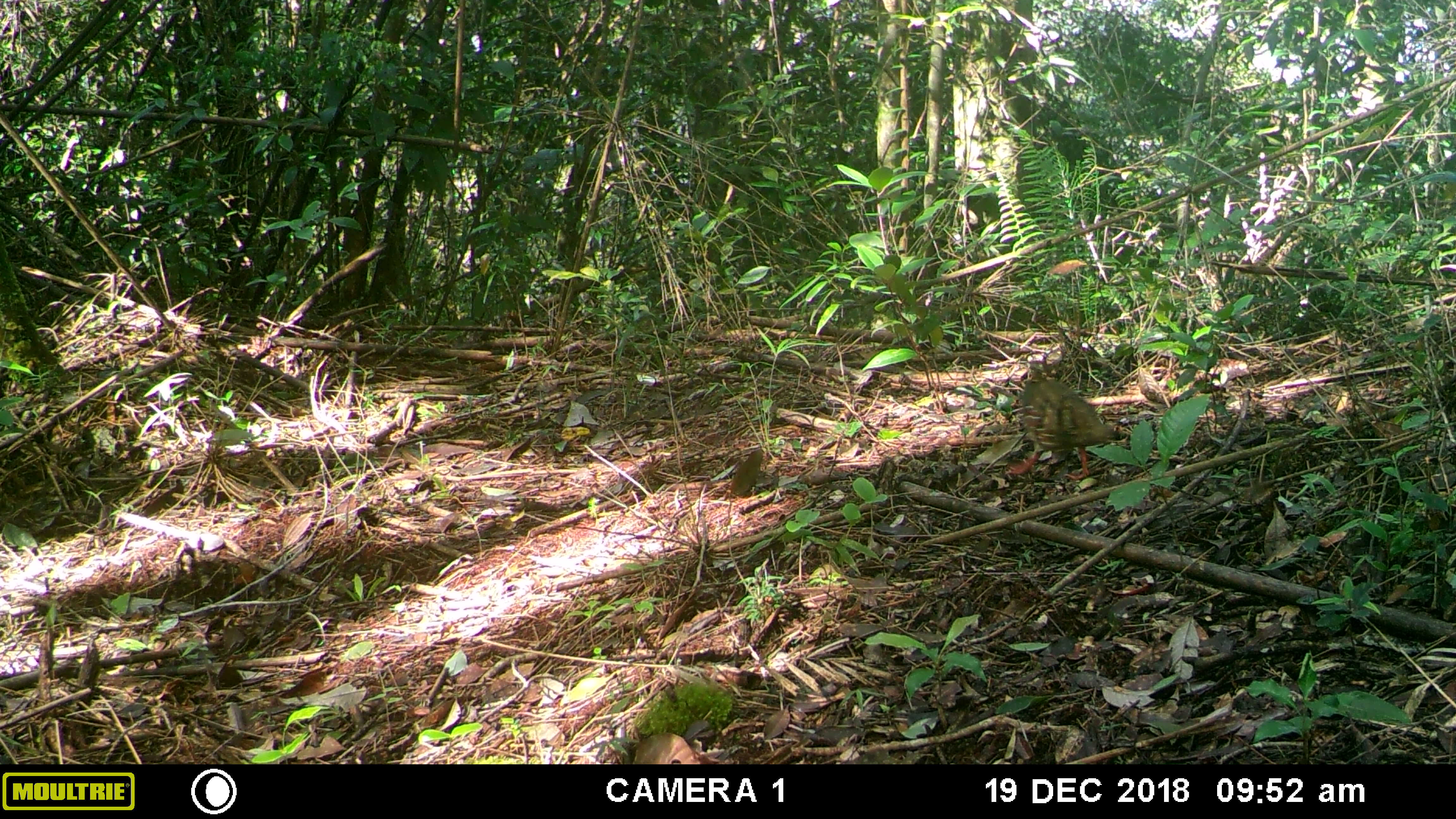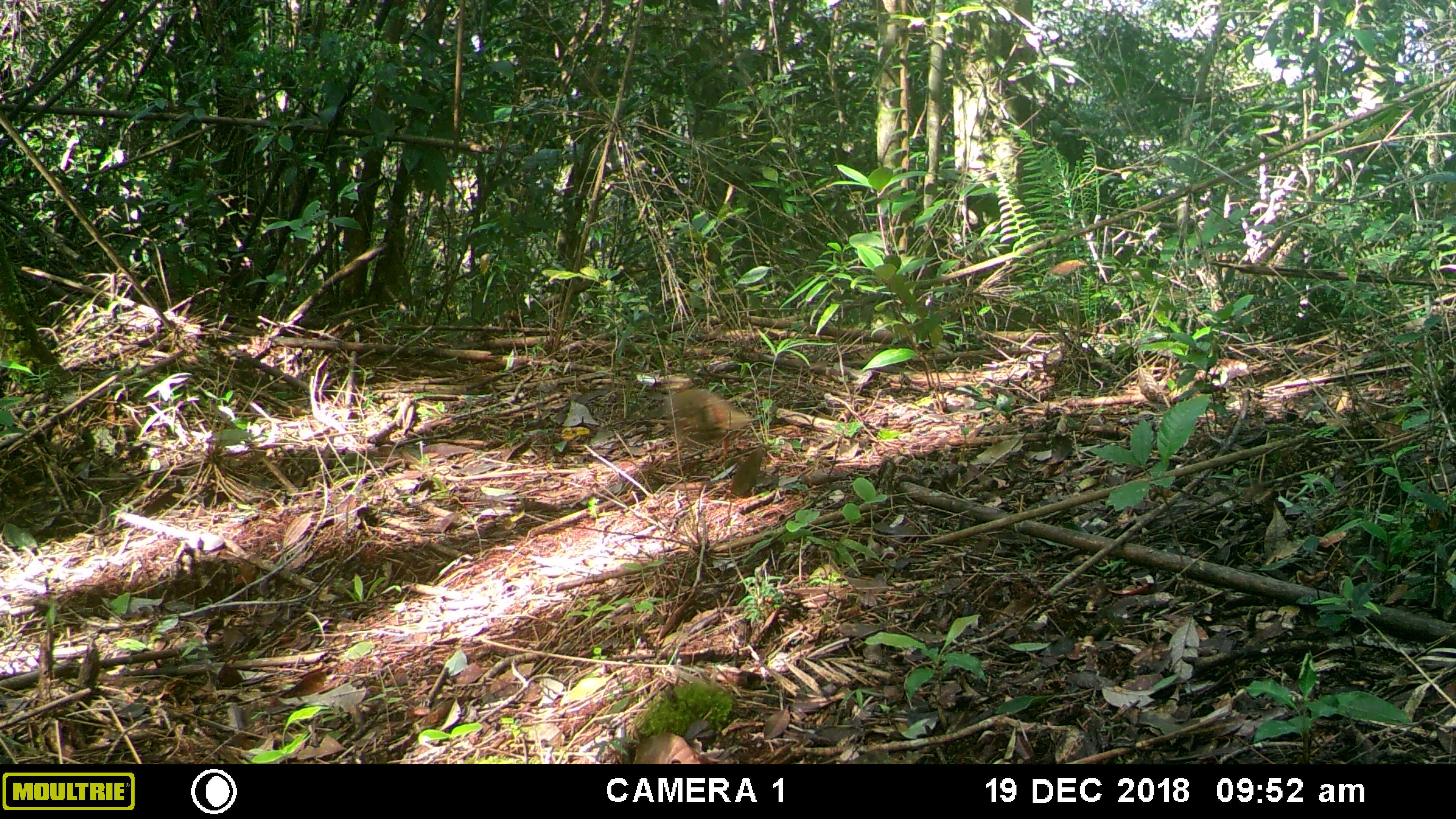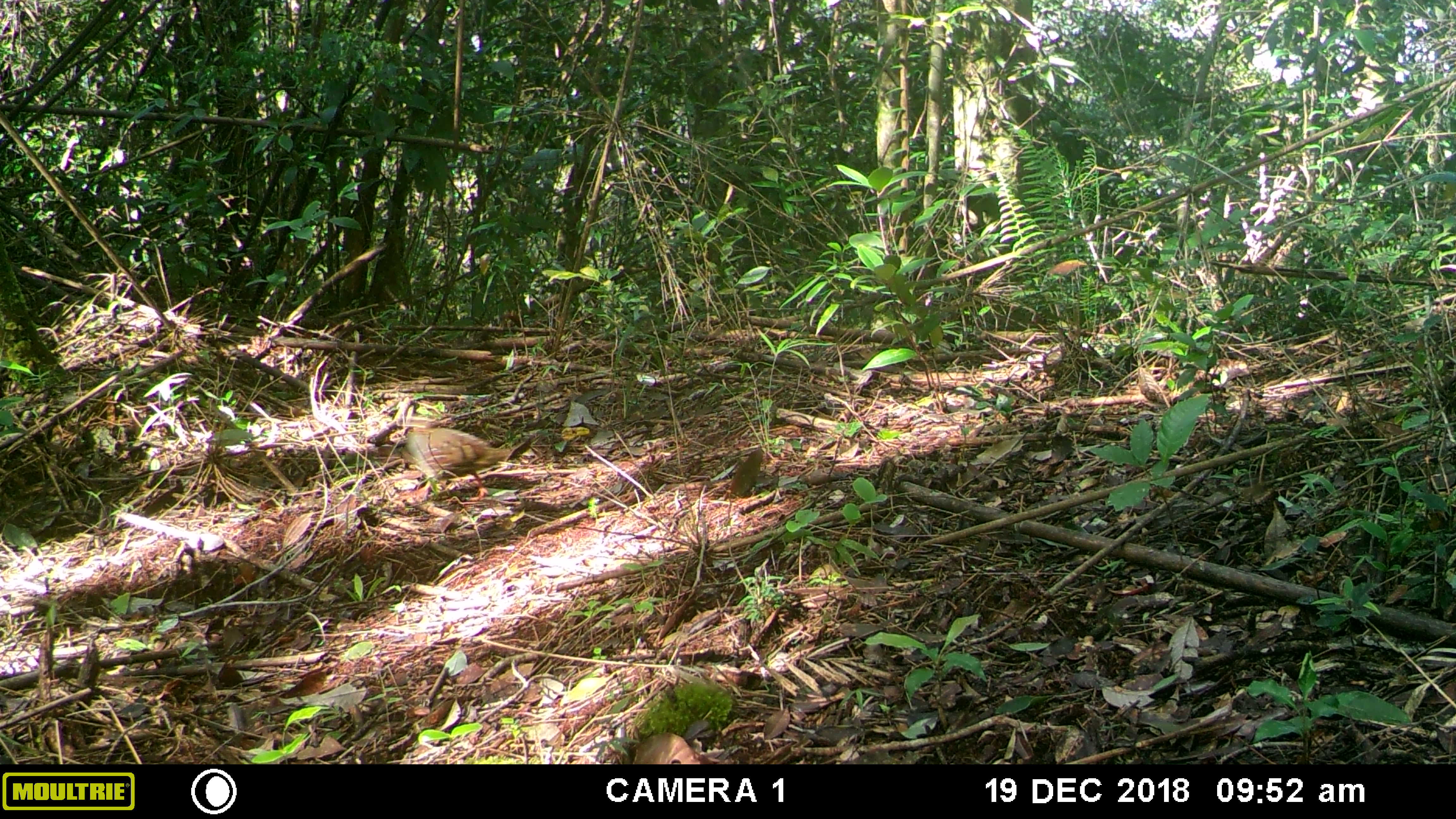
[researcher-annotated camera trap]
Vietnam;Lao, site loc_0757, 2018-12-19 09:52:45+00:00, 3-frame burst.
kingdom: Animalia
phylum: Chordata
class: Aves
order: Galliformes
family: Phasianidae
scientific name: Phasianidae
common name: partridge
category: unidentified partridge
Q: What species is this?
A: Unidentified partridge (partridge) (Phasianidae).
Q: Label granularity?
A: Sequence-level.